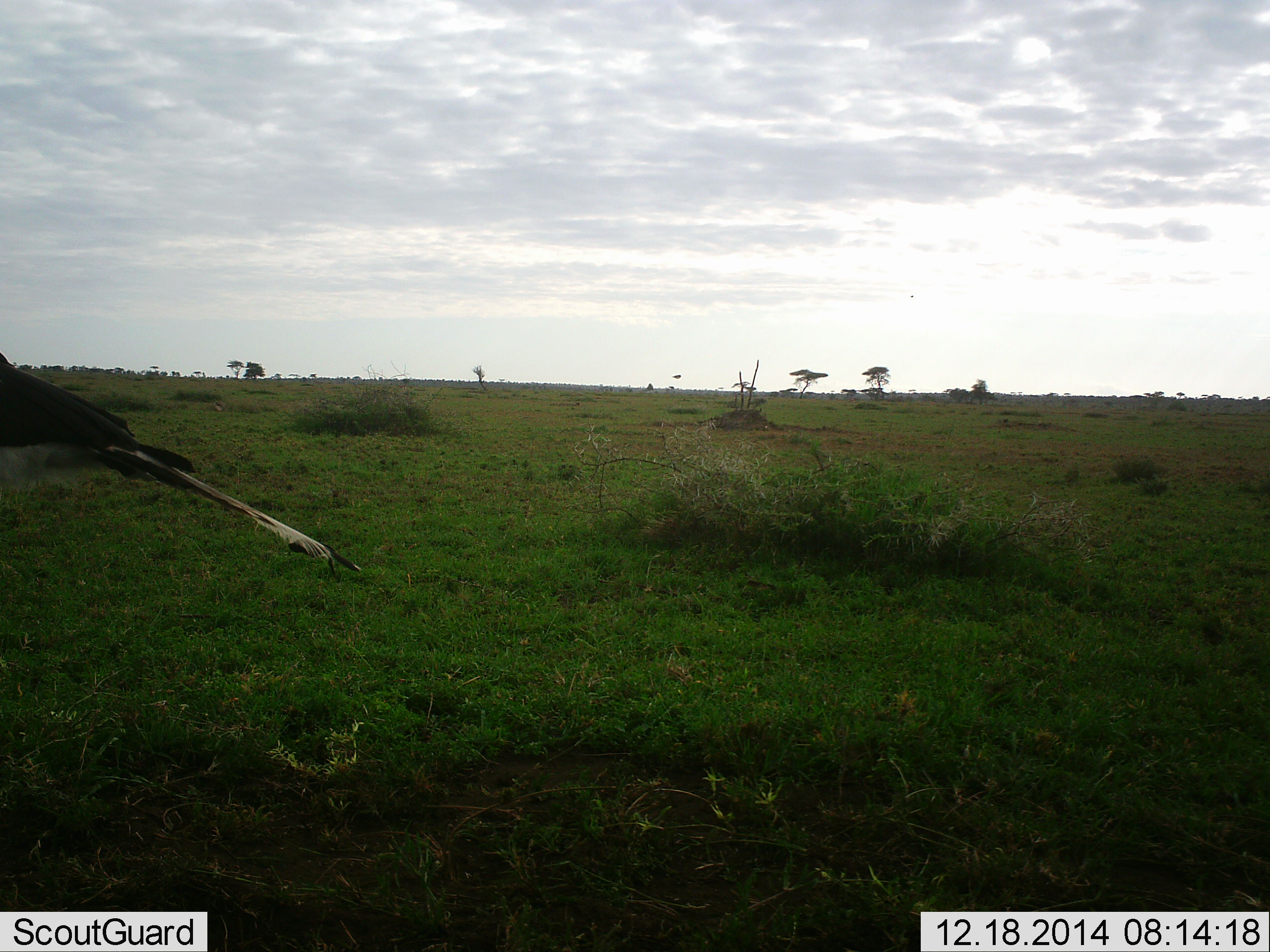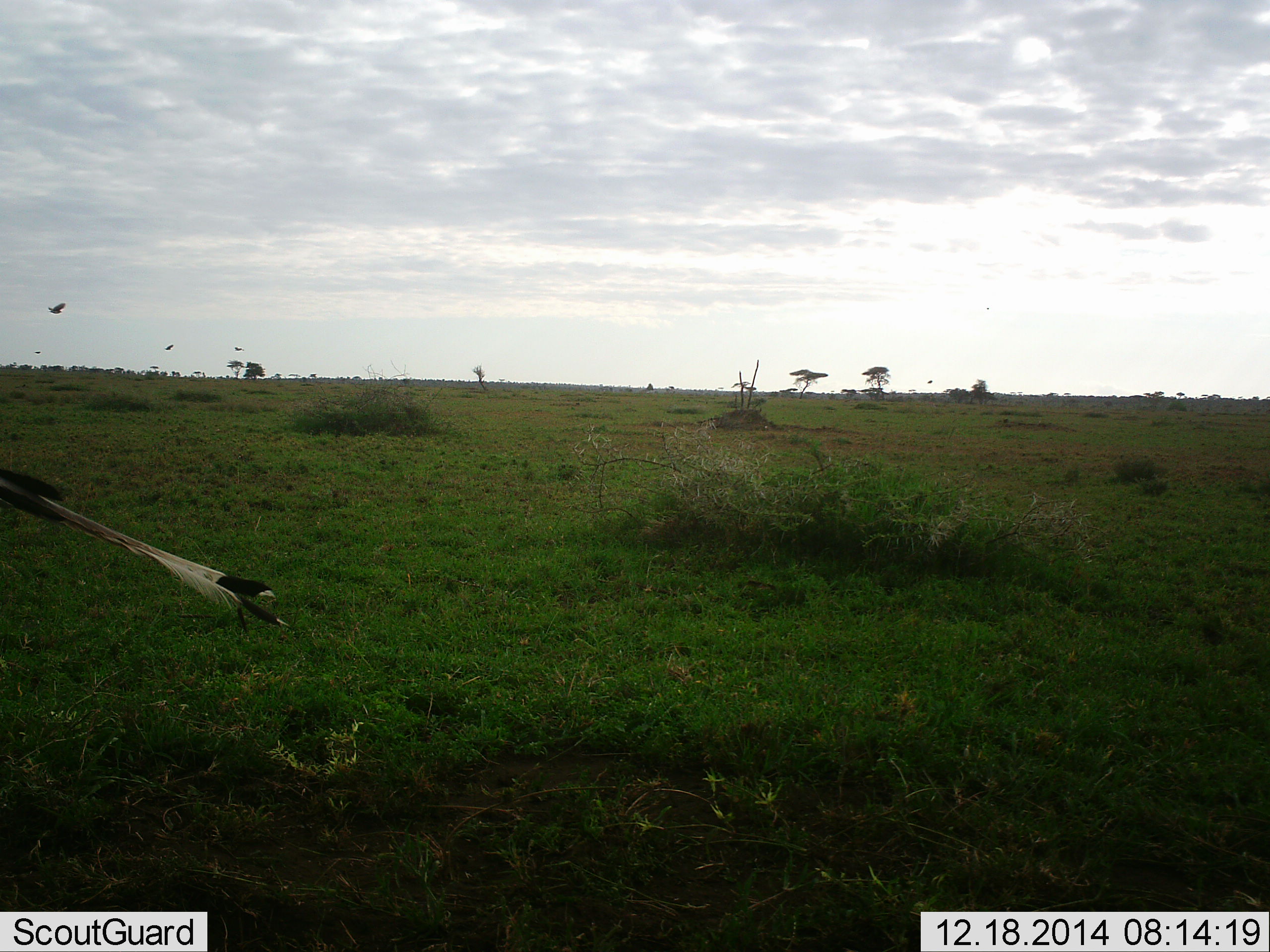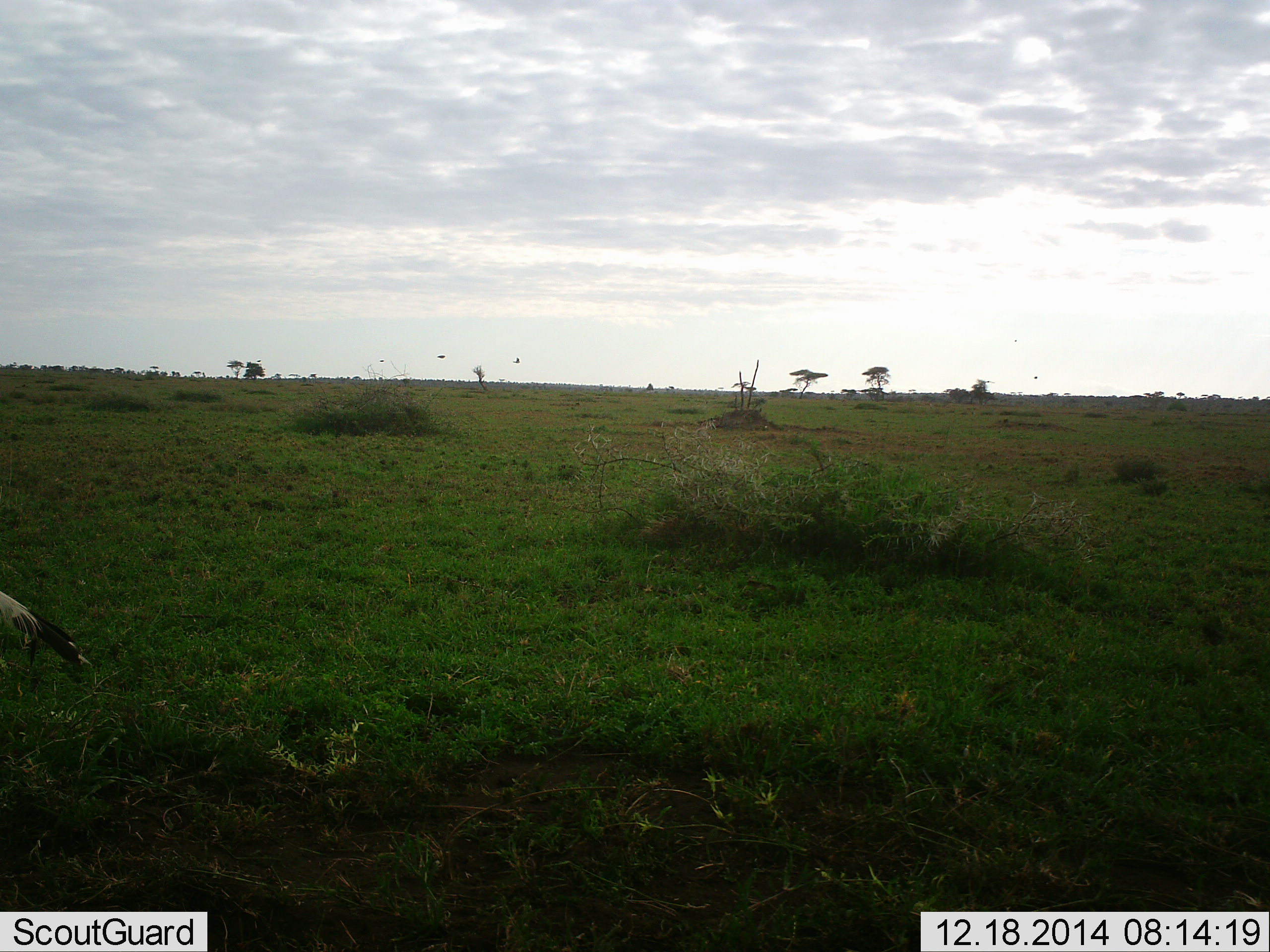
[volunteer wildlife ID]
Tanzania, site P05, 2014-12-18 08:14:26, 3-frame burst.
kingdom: Animalia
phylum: Chordata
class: Aves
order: Accipitriformes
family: Sagittariidae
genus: Sagittarius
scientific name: Sagittarius serpentarius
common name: secretary bird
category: secretarybird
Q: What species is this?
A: Secretarybird (secretary bird) (Sagittarius serpentarius).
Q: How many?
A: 1.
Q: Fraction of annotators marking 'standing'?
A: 38%.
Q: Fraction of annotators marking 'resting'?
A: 0%.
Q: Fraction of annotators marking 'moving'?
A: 75%.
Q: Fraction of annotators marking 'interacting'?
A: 0%.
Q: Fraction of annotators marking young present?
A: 0%.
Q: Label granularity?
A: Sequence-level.